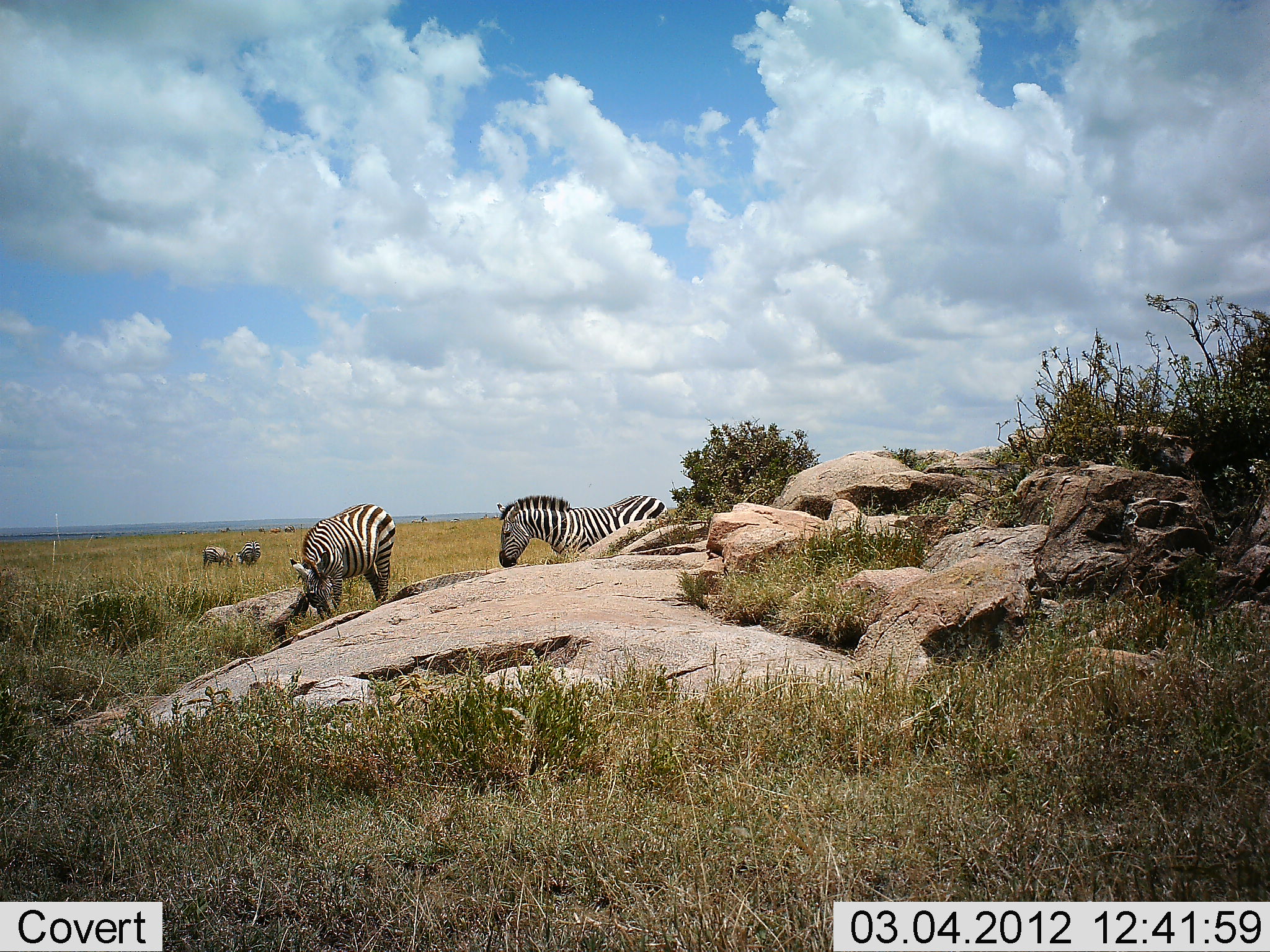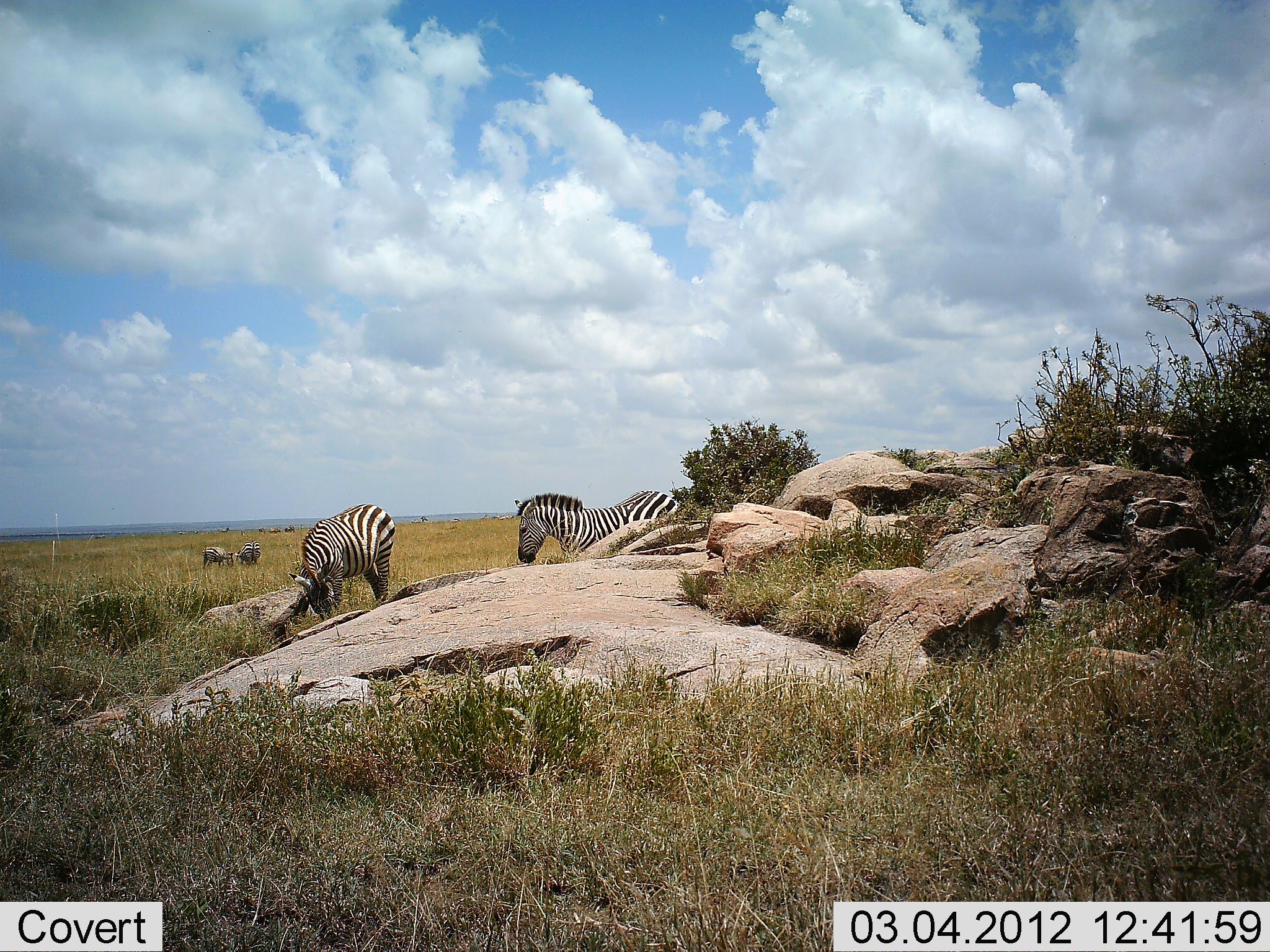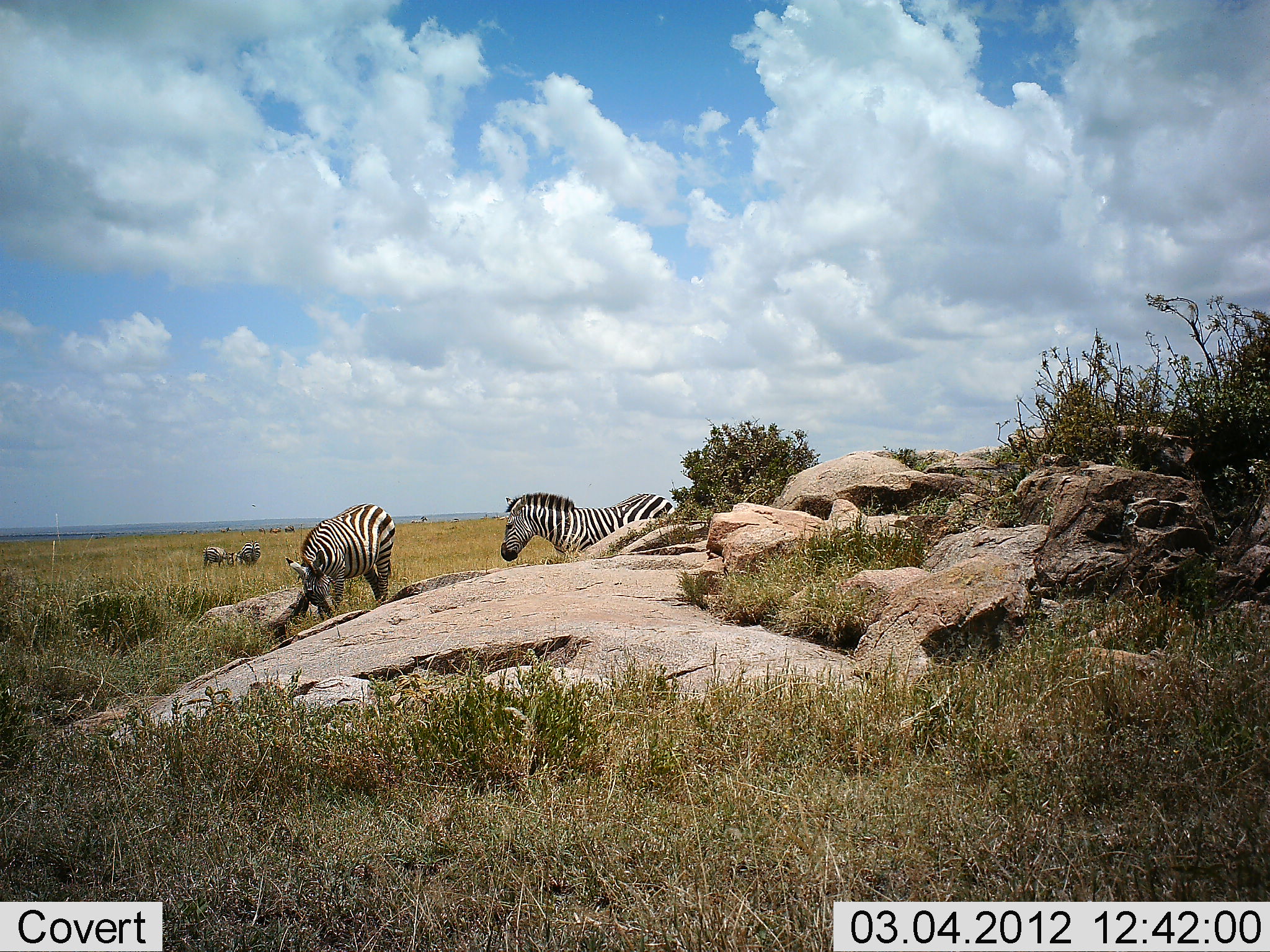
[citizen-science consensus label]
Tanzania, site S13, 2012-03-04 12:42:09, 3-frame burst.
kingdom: Animalia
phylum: Chordata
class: Mammalia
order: Perissodactyla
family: Equidae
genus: Equus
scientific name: Equus quagga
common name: plains zebra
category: zebra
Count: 4.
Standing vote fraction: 64%.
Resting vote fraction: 7%.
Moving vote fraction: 14%.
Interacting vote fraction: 0%.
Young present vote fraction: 0%.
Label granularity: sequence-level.